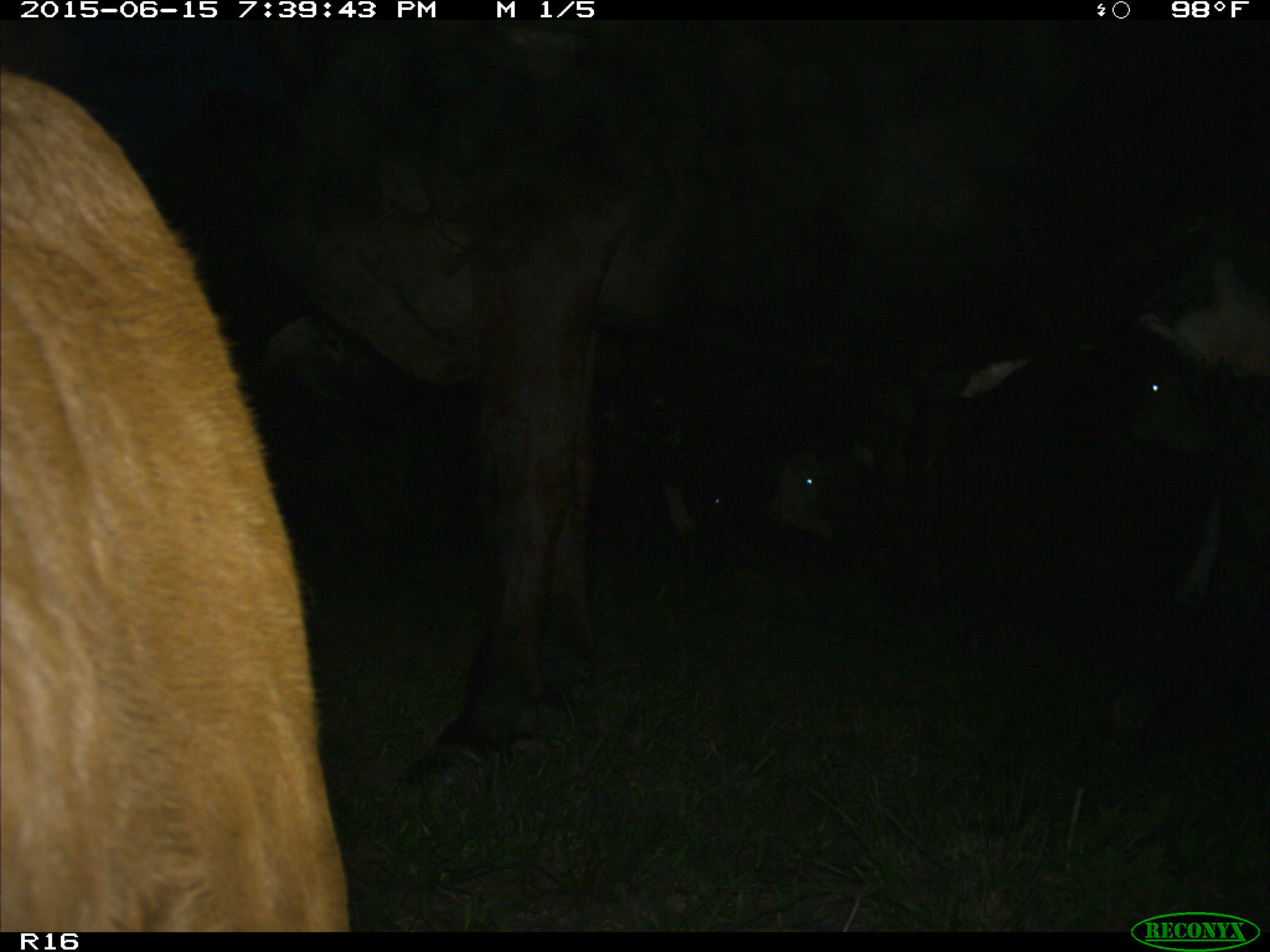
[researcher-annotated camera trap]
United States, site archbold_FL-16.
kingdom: Animalia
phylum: Chordata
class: Mammalia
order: Artiodactyla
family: Bovidae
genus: Bos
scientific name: Bos taurus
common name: domestic cow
Bos taurus (domestic cow).